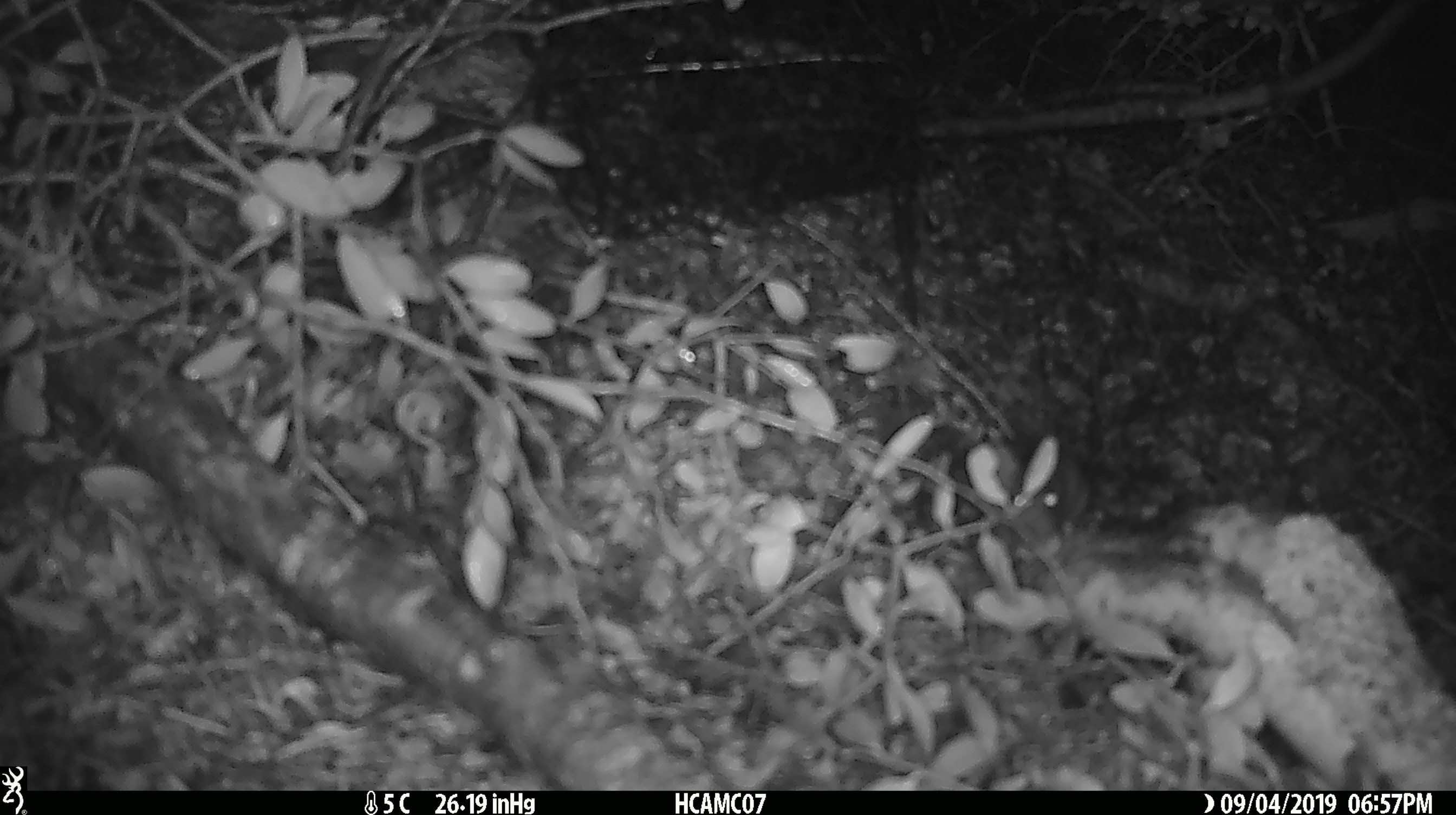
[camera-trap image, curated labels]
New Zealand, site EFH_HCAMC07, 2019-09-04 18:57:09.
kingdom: Animalia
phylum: Chordata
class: Mammalia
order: Rodentia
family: Muridae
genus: Mus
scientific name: Mus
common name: mouse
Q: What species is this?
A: Mouse (Mus).